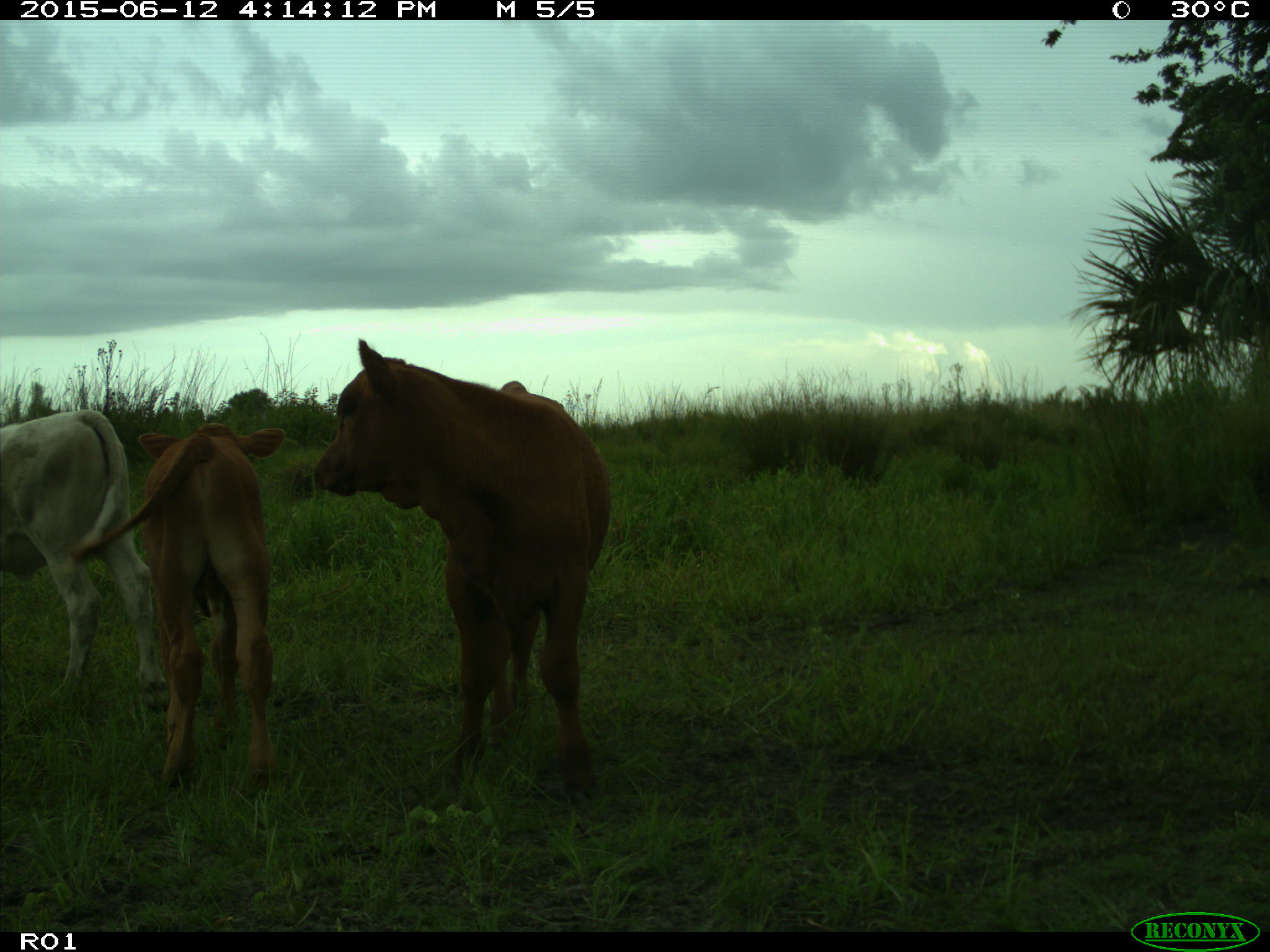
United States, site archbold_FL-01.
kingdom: Animalia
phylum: Chordata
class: Mammalia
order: Artiodactyla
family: Bovidae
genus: Bos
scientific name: Bos taurus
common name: domestic cow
Bos taurus (domestic cow).